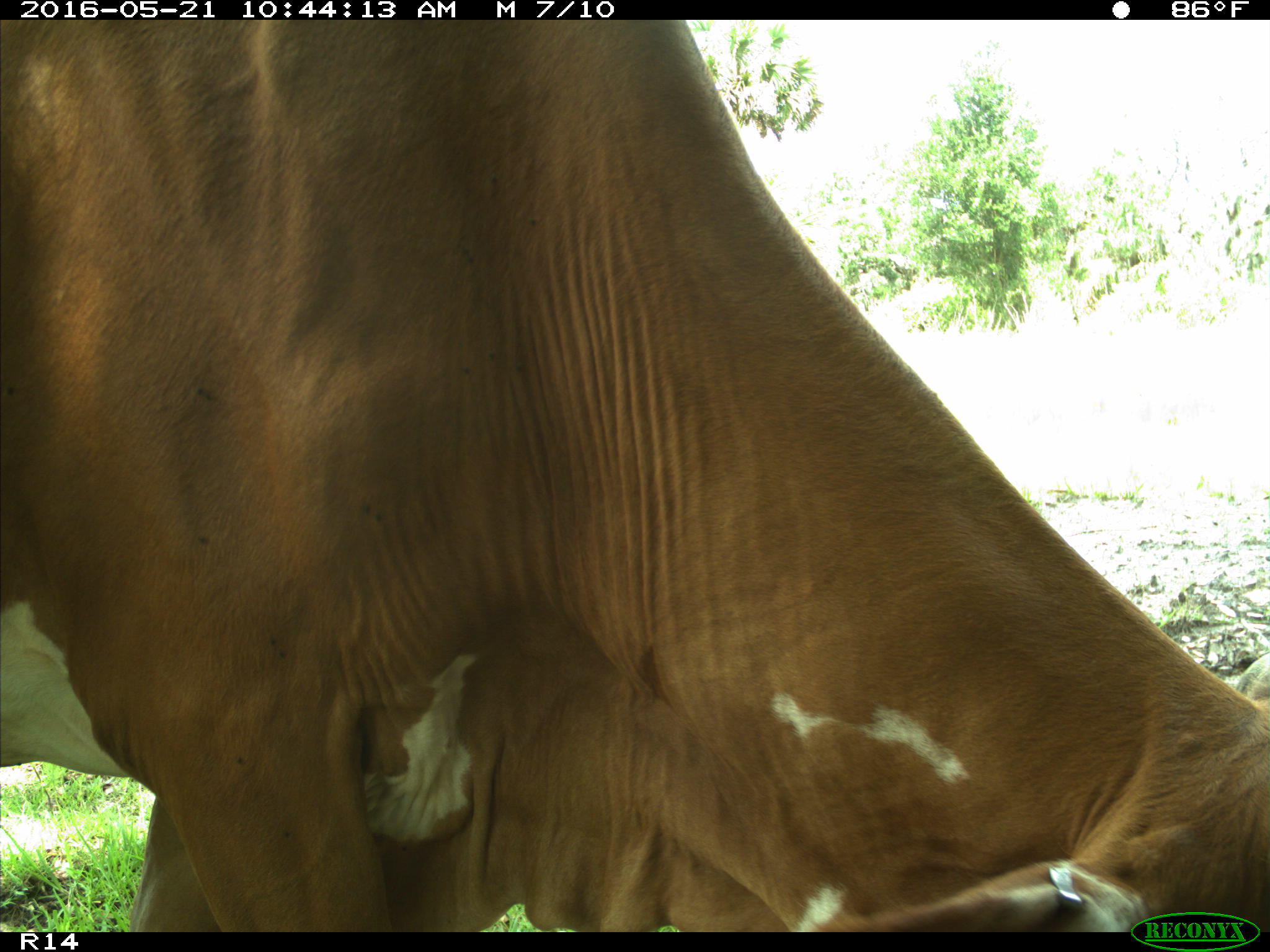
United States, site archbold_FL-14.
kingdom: Animalia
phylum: Chordata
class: Mammalia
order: Artiodactyla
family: Bovidae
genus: Bos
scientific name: Bos taurus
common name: domestic cow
Bos taurus (domestic cow).